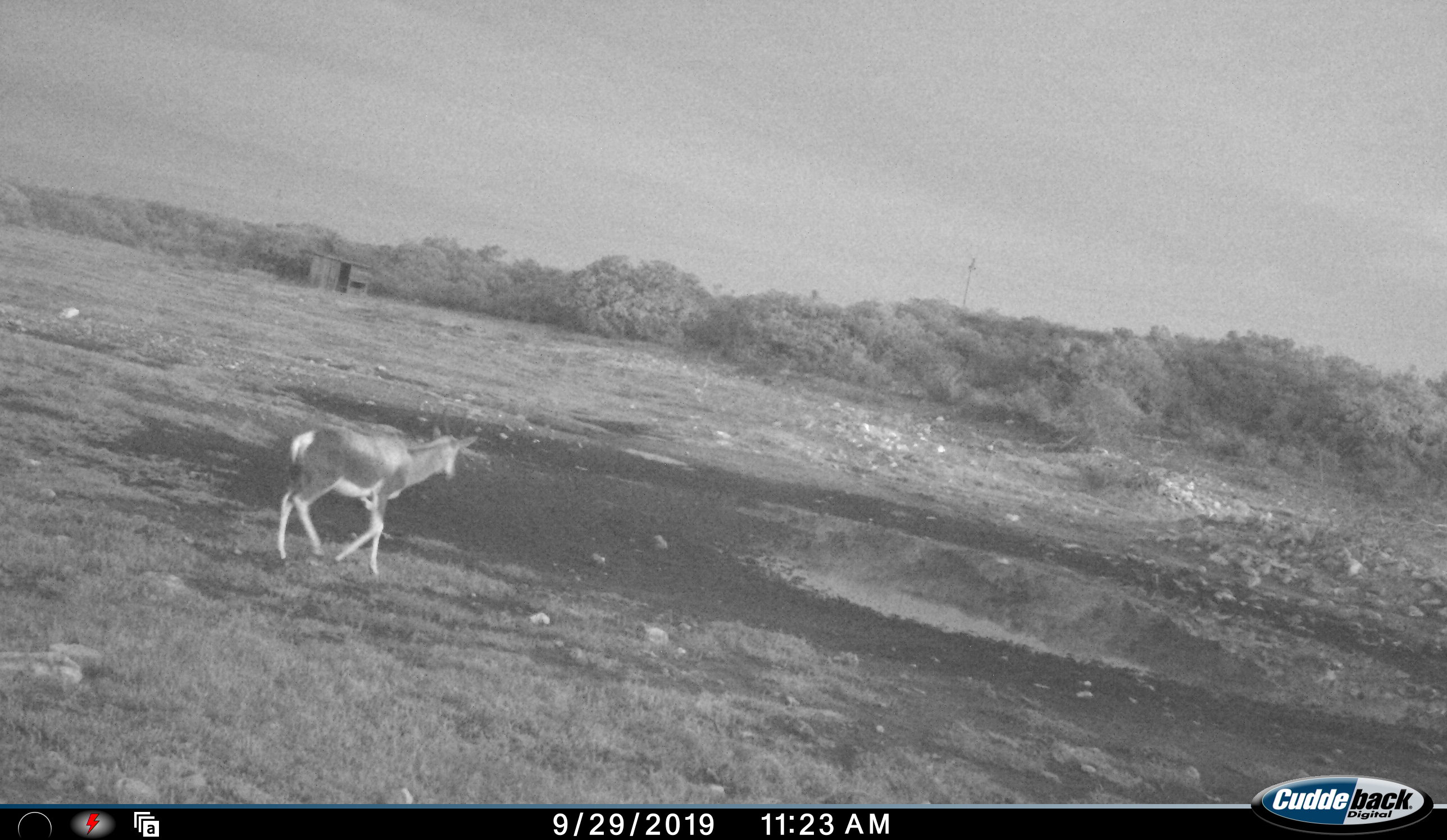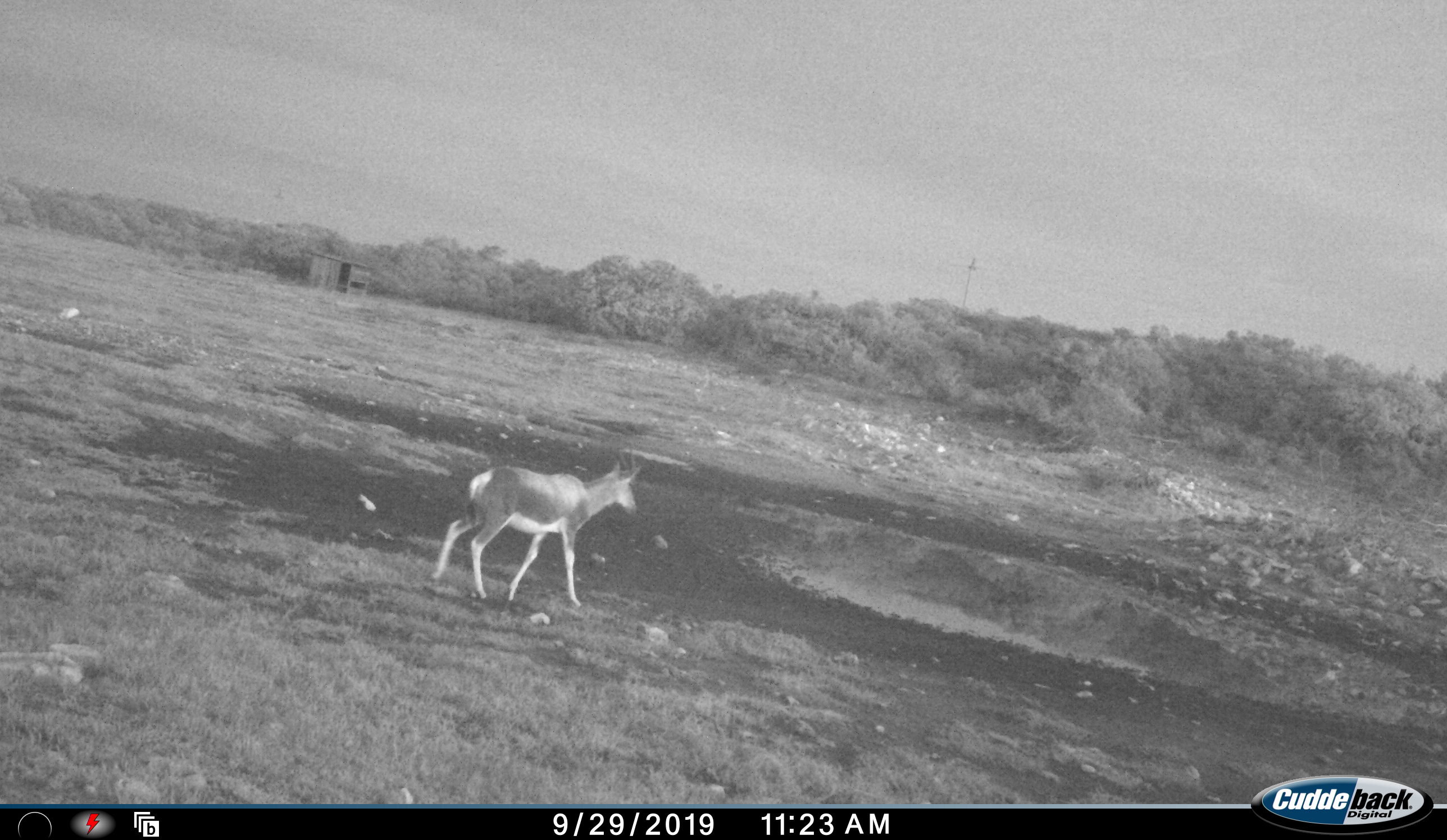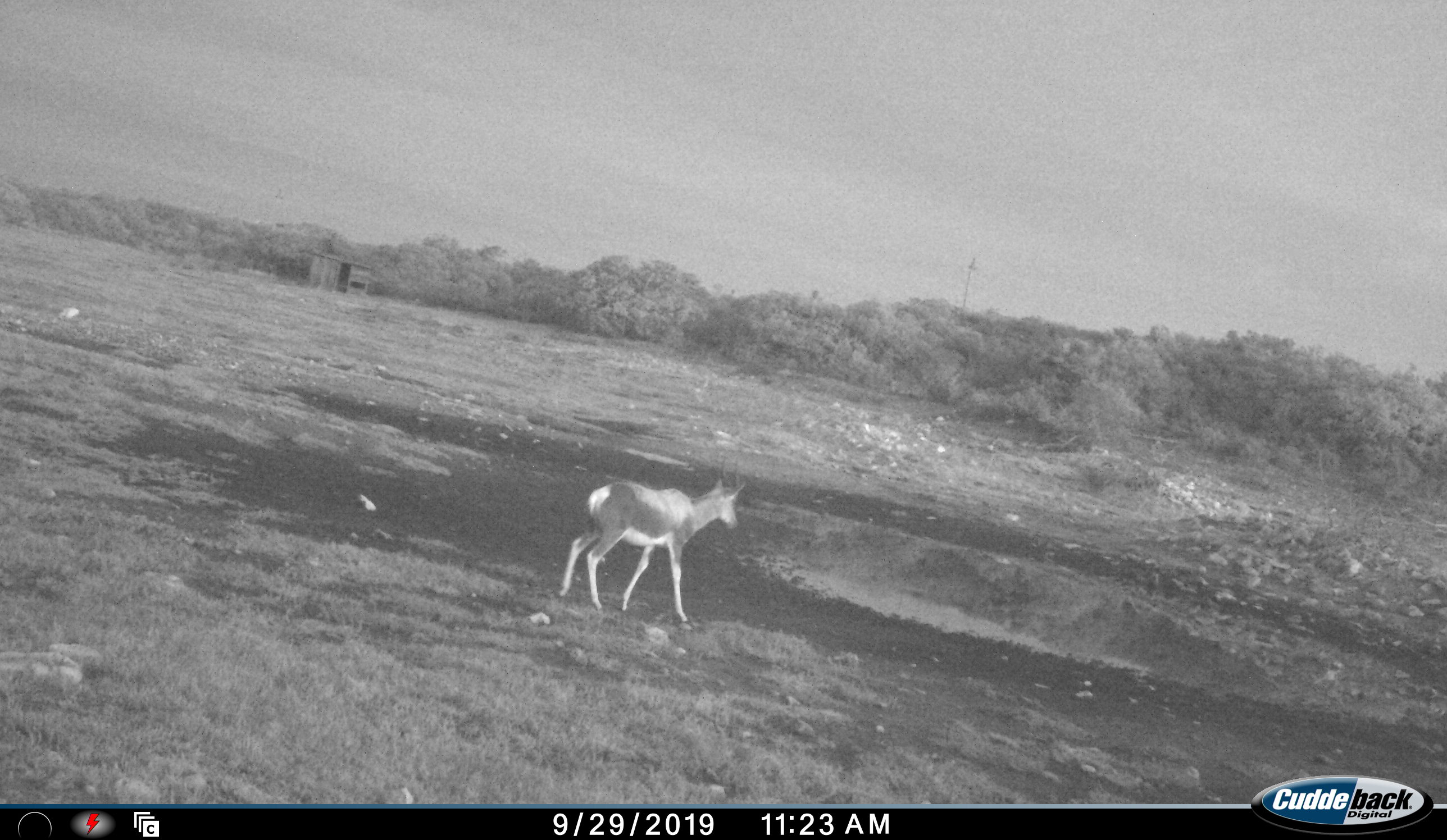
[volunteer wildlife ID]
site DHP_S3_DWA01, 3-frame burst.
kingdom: Animalia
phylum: Chordata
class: Mammalia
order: Artiodactyla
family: Bovidae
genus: Damaliscus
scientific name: Damaliscus pygargus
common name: bontebok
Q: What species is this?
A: Bontebok (Damaliscus pygargus).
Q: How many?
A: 1.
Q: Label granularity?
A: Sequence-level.